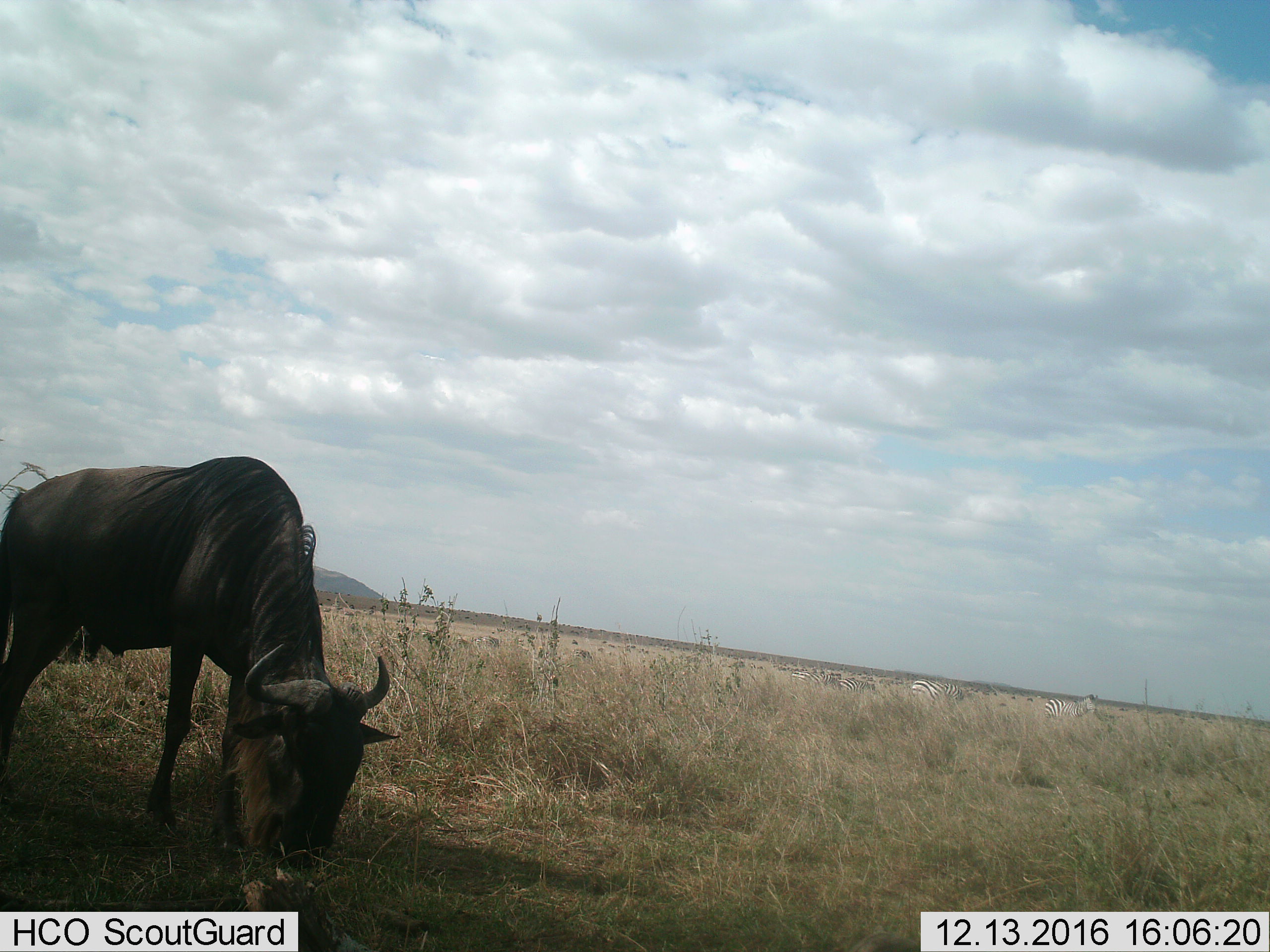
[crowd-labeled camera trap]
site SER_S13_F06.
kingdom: Animalia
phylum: Chordata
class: Mammalia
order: Artiodactyla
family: Bovidae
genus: Connochaetes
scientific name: Connochaetes taurinus taurinus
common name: blue wildebeest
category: wildebeestblue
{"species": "wildebeestblue (blue wildebeest) (Connochaetes taurinus taurinus)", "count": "1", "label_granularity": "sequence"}